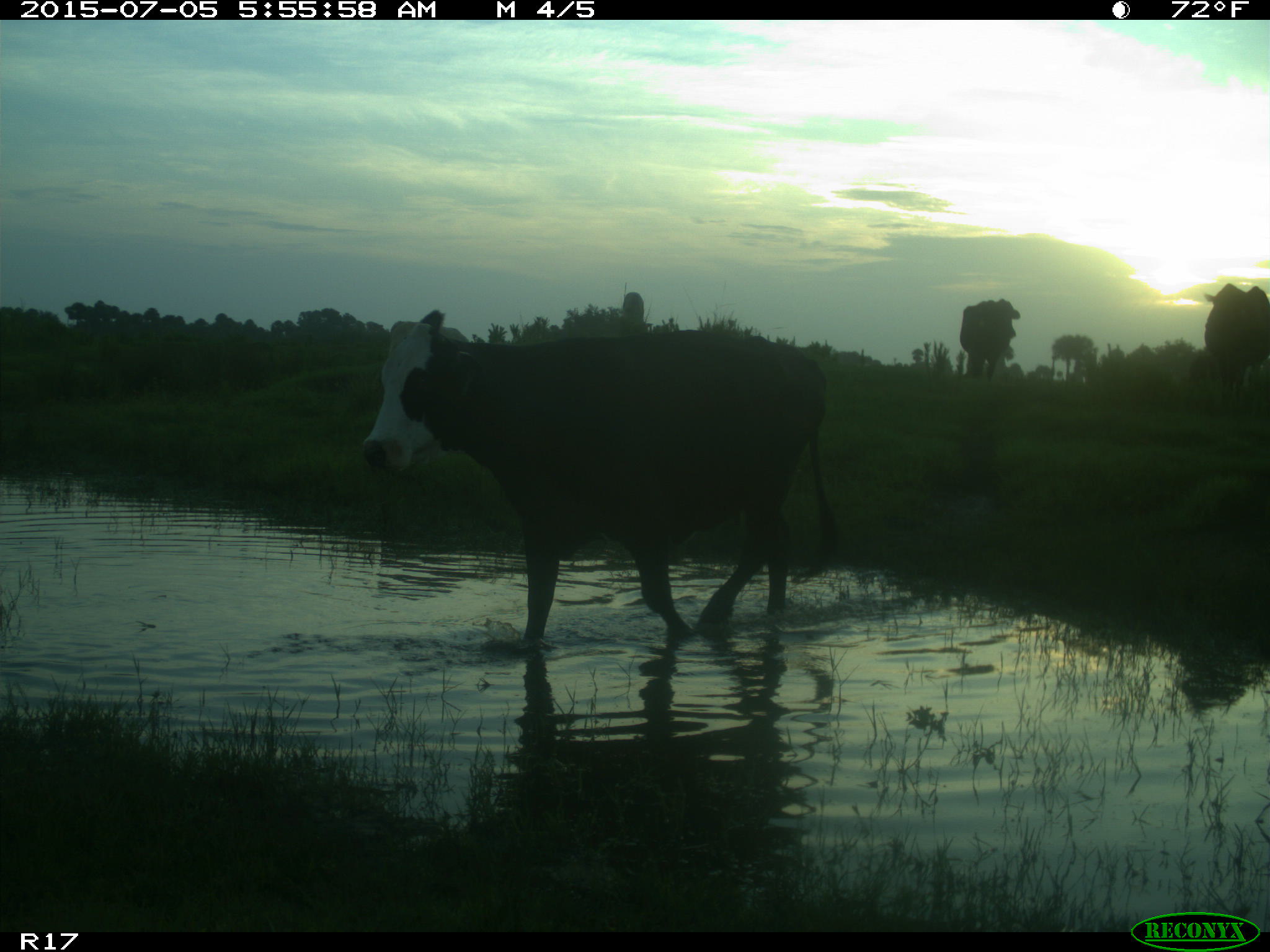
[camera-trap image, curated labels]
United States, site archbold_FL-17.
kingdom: Animalia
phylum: Chordata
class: Mammalia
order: Artiodactyla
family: Bovidae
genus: Bos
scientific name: Bos taurus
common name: domestic cow